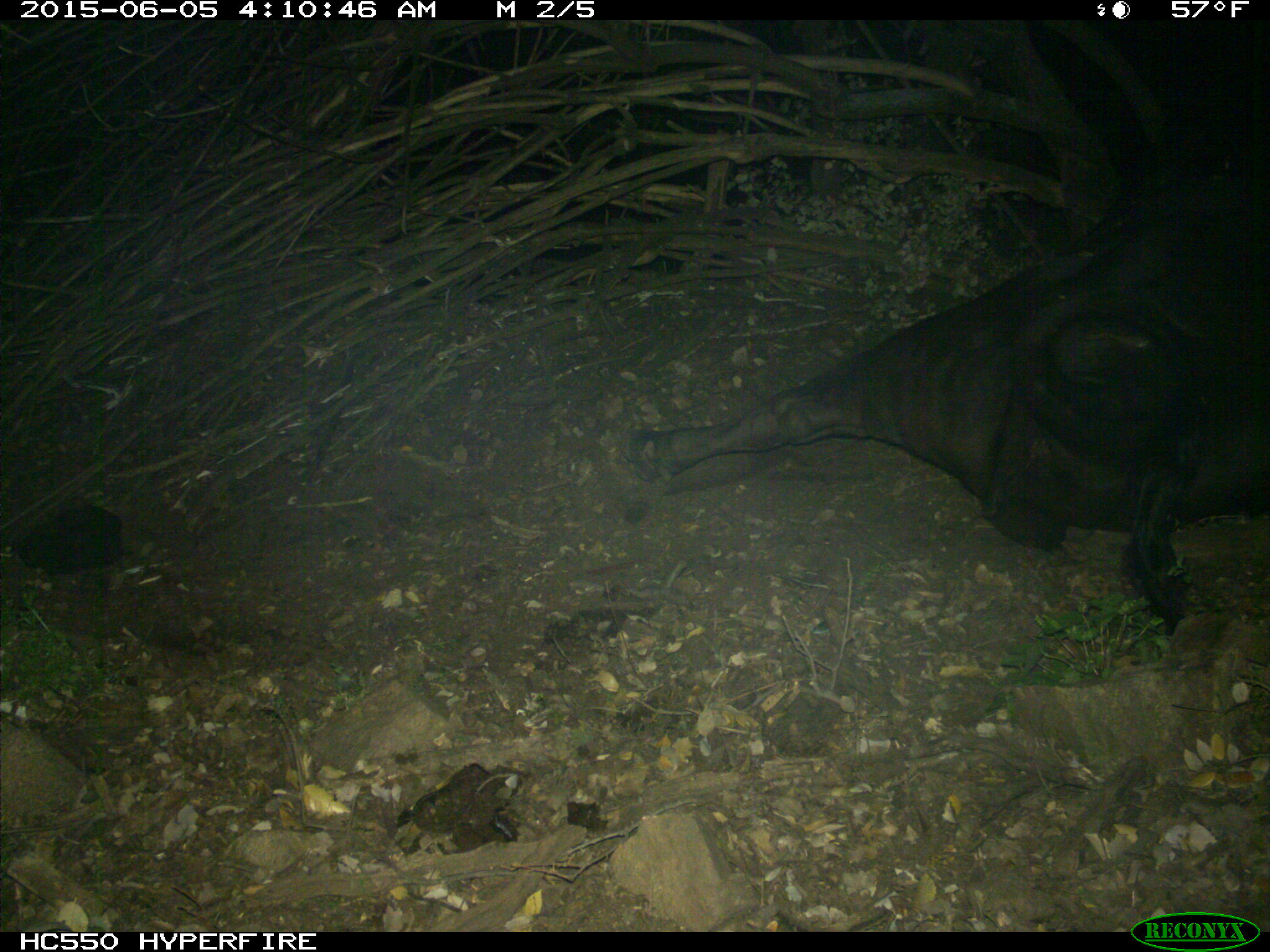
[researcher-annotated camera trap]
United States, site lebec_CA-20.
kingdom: Animalia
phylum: Chordata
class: Mammalia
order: Artiodactyla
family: Bovidae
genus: Bos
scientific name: Bos taurus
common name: domestic cow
Bos taurus (domestic cow).